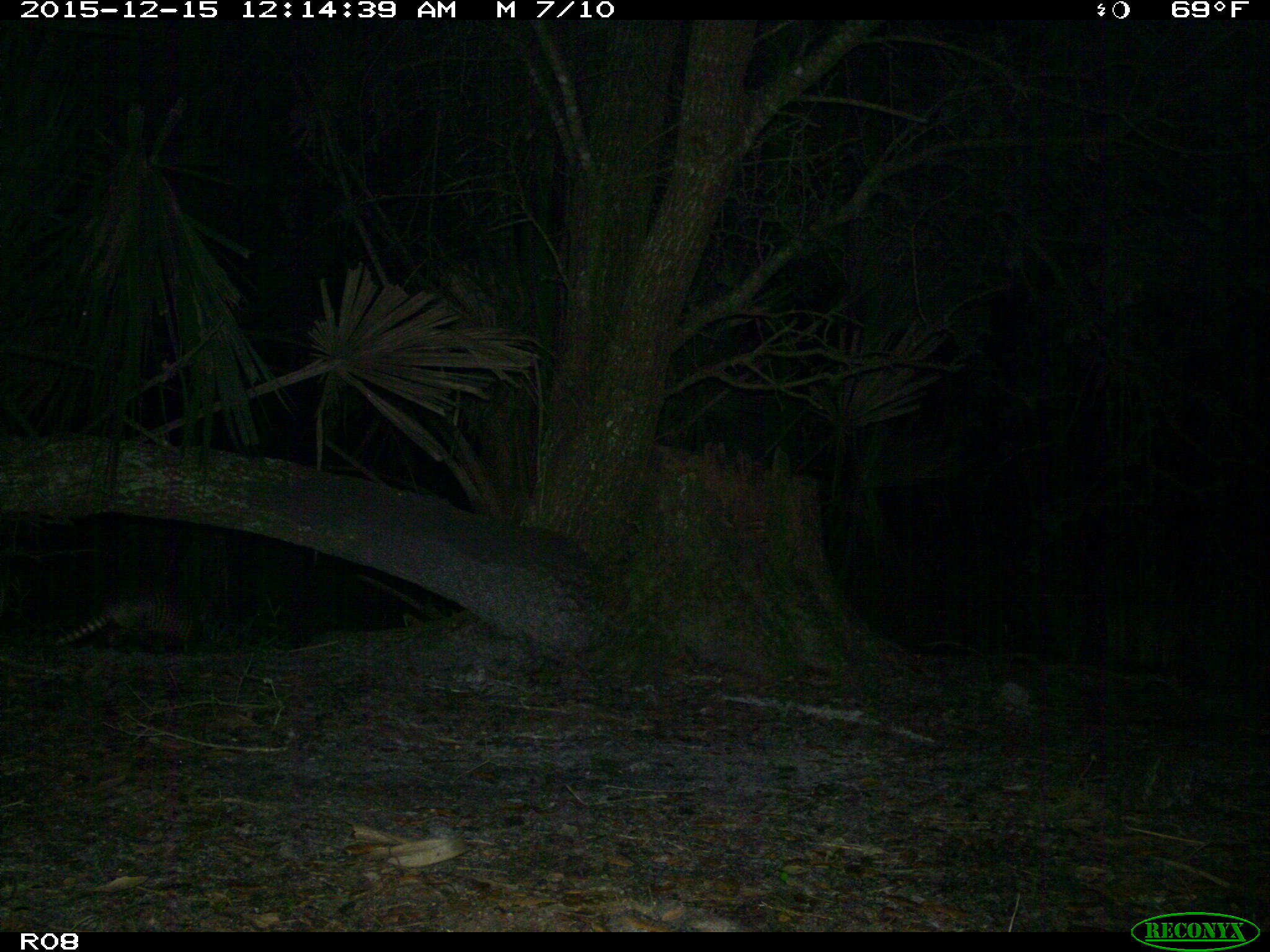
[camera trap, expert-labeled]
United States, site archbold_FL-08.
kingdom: Animalia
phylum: Chordata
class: Mammalia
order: Cingulata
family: Dasypodidae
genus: Dasypus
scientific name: Dasypus novemcinctus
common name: nine-banded armadillo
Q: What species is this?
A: Dasypus novemcinctus (nine-banded armadillo).